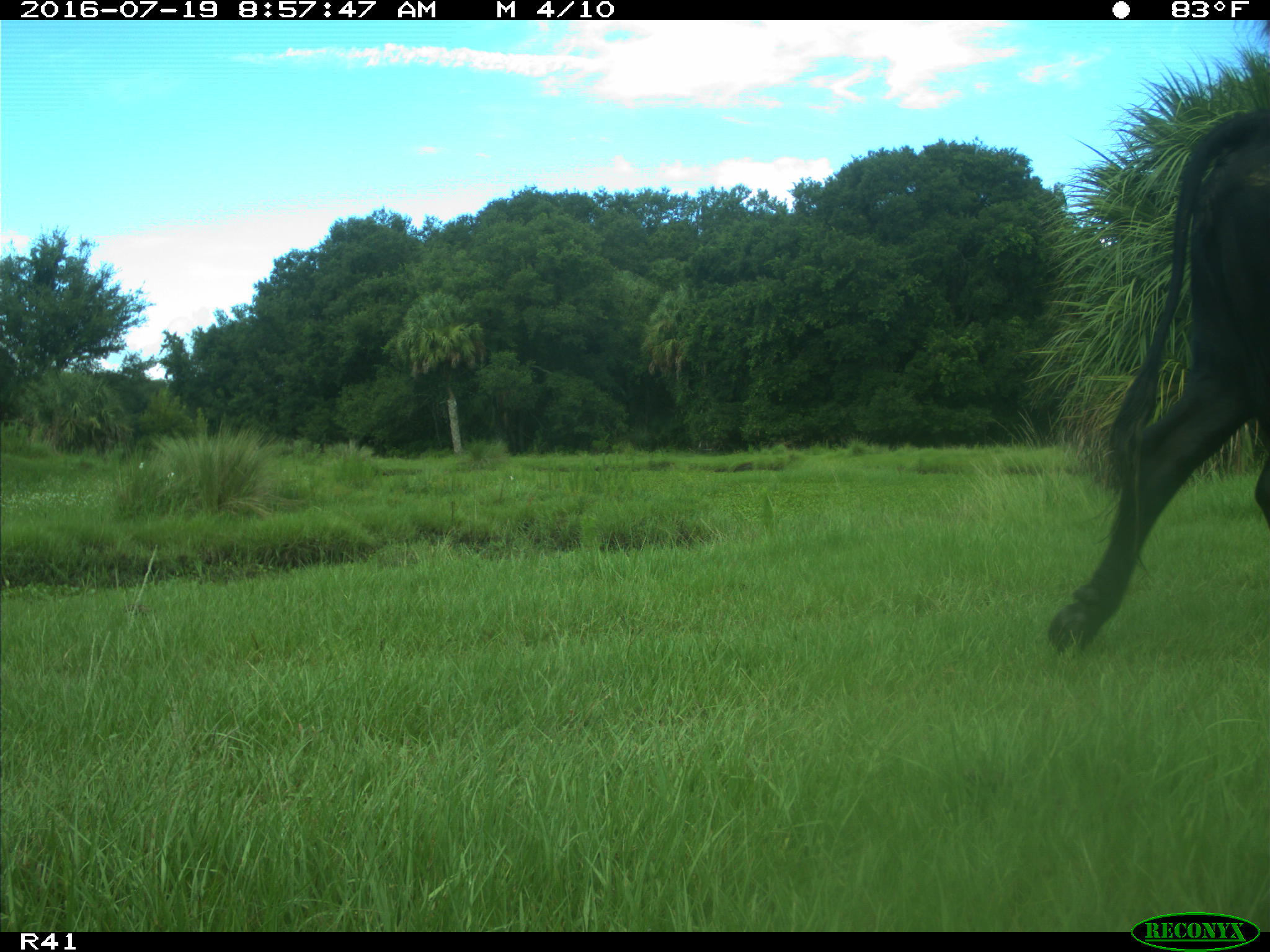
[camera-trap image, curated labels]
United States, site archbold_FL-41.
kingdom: Animalia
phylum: Chordata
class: Mammalia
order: Artiodactyla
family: Bovidae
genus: Bos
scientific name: Bos taurus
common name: domestic cow